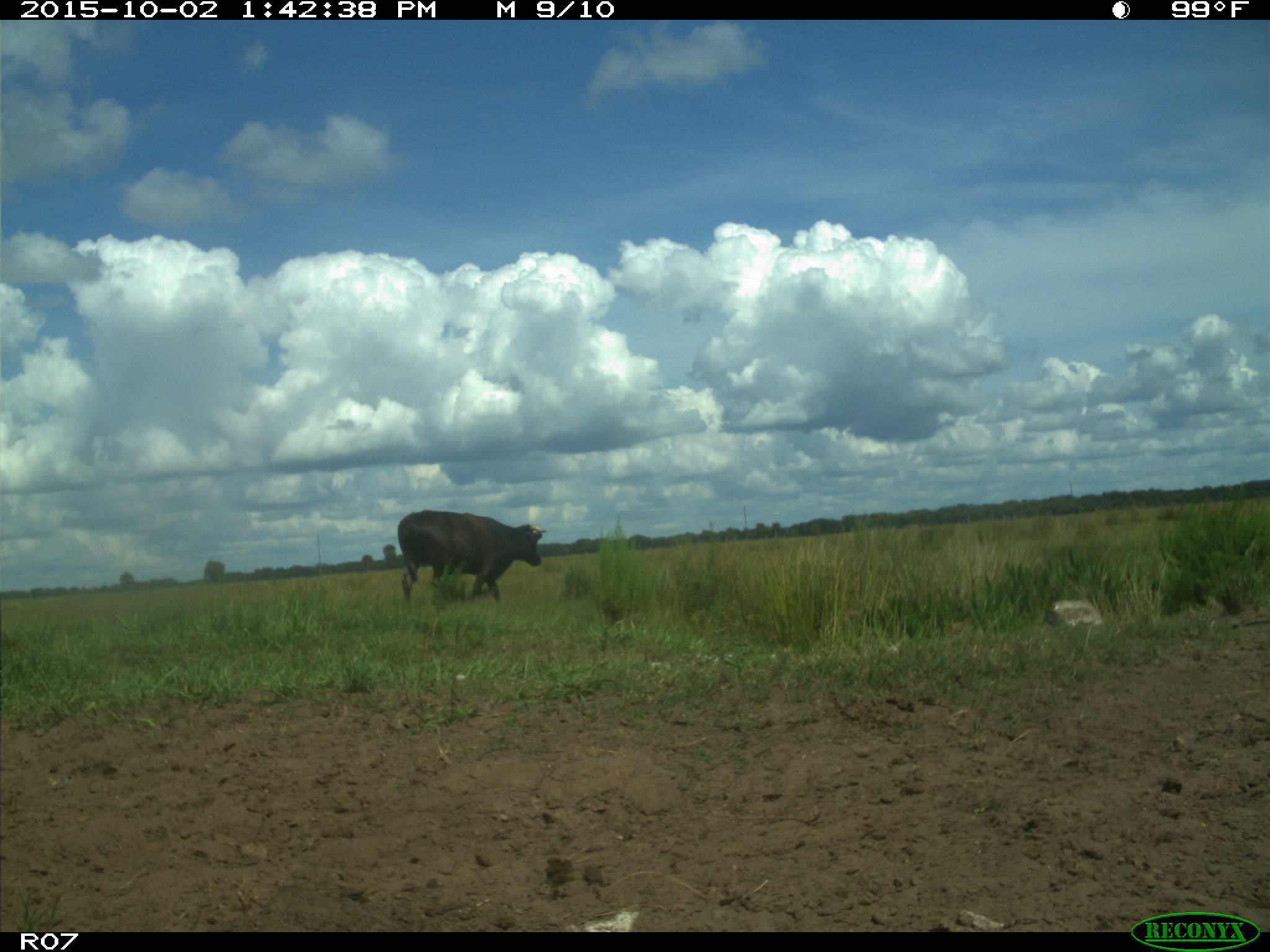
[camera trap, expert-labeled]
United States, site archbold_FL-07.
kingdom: Animalia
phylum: Chordata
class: Mammalia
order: Artiodactyla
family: Bovidae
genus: Bos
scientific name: Bos taurus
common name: domestic cow